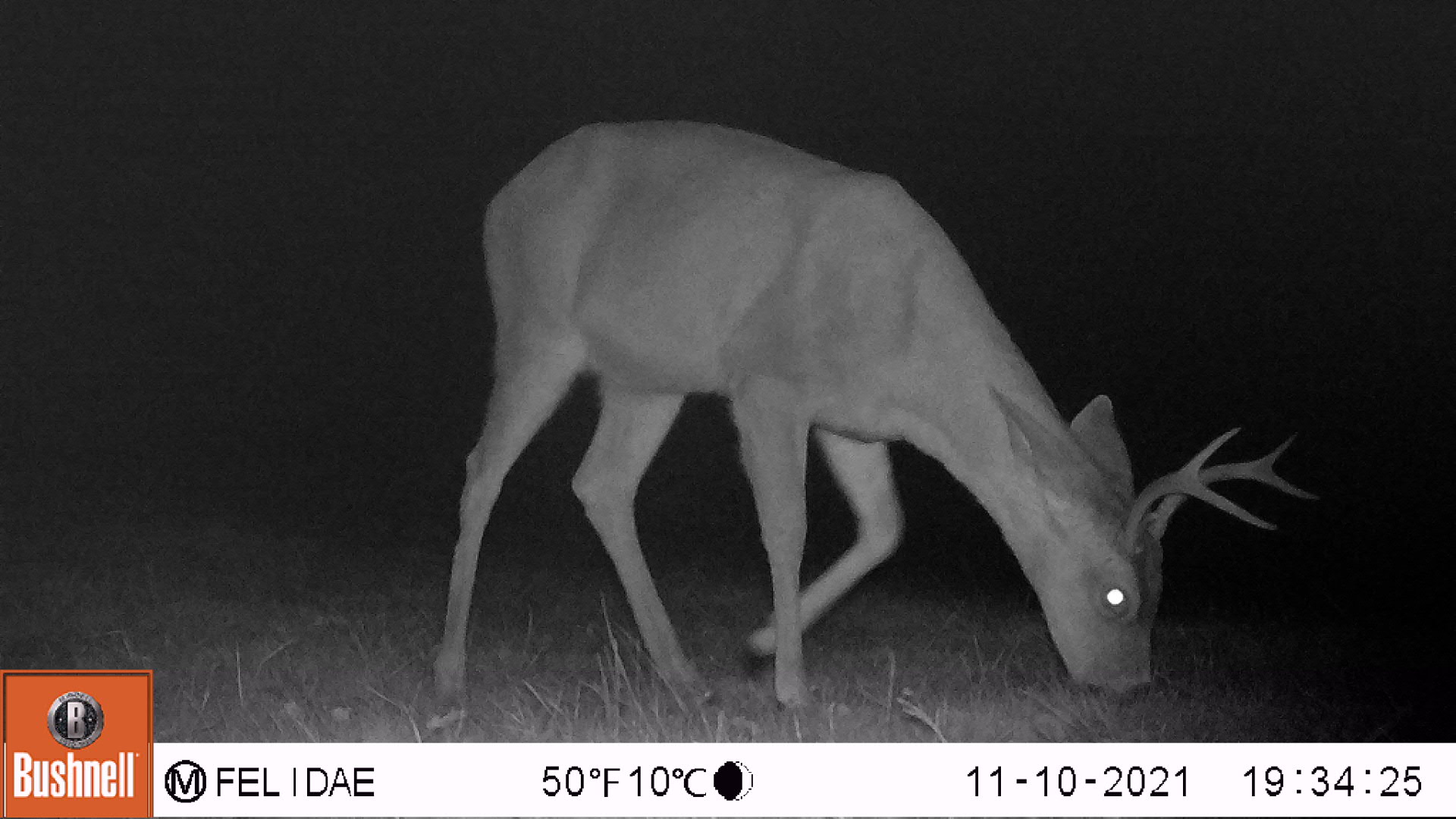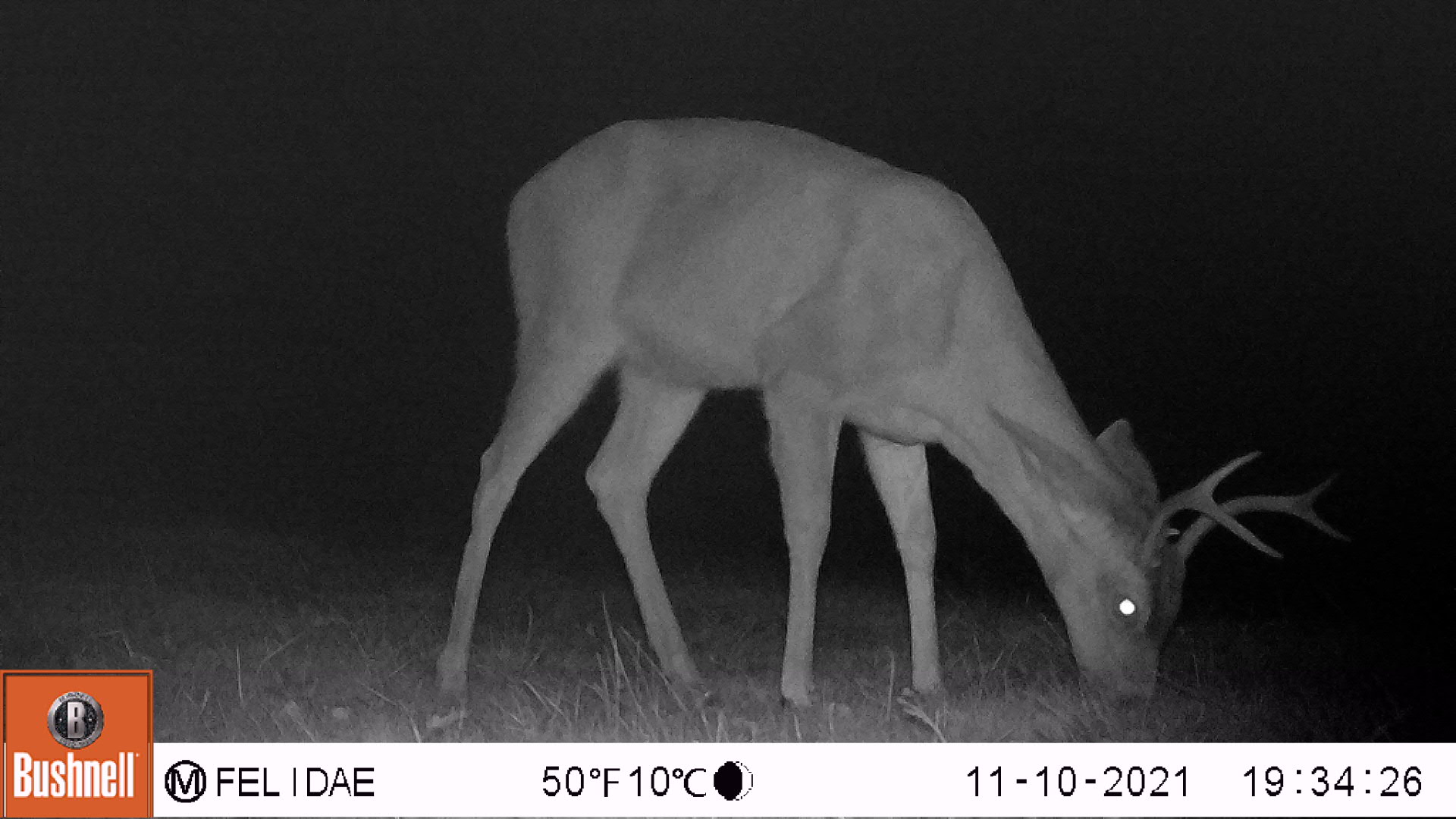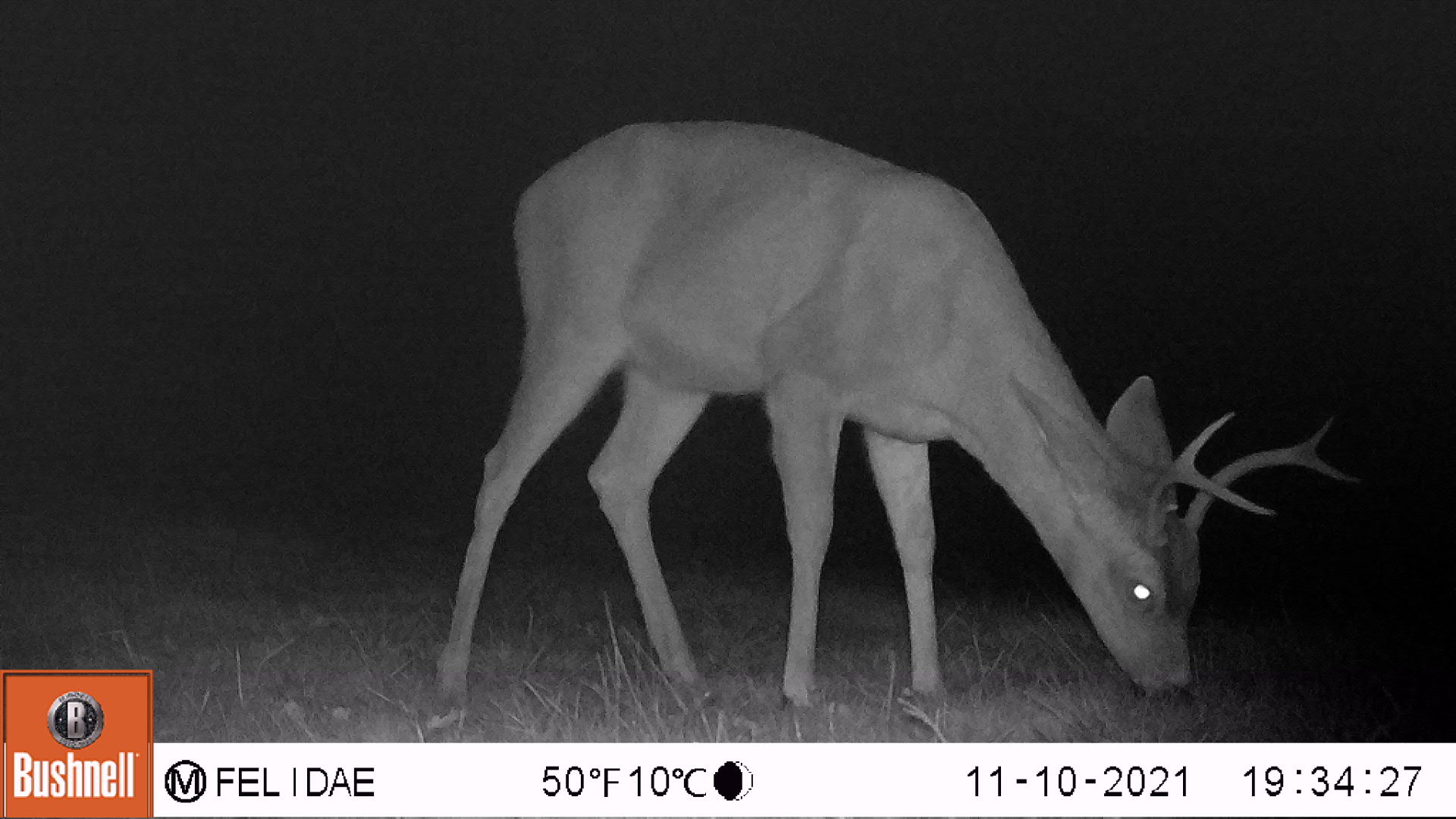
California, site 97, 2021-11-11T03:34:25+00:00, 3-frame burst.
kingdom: Animalia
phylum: Chordata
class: Mammalia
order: Artiodactyla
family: Cervidae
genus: Odocoileus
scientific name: Odocoileus hemionus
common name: mule deer